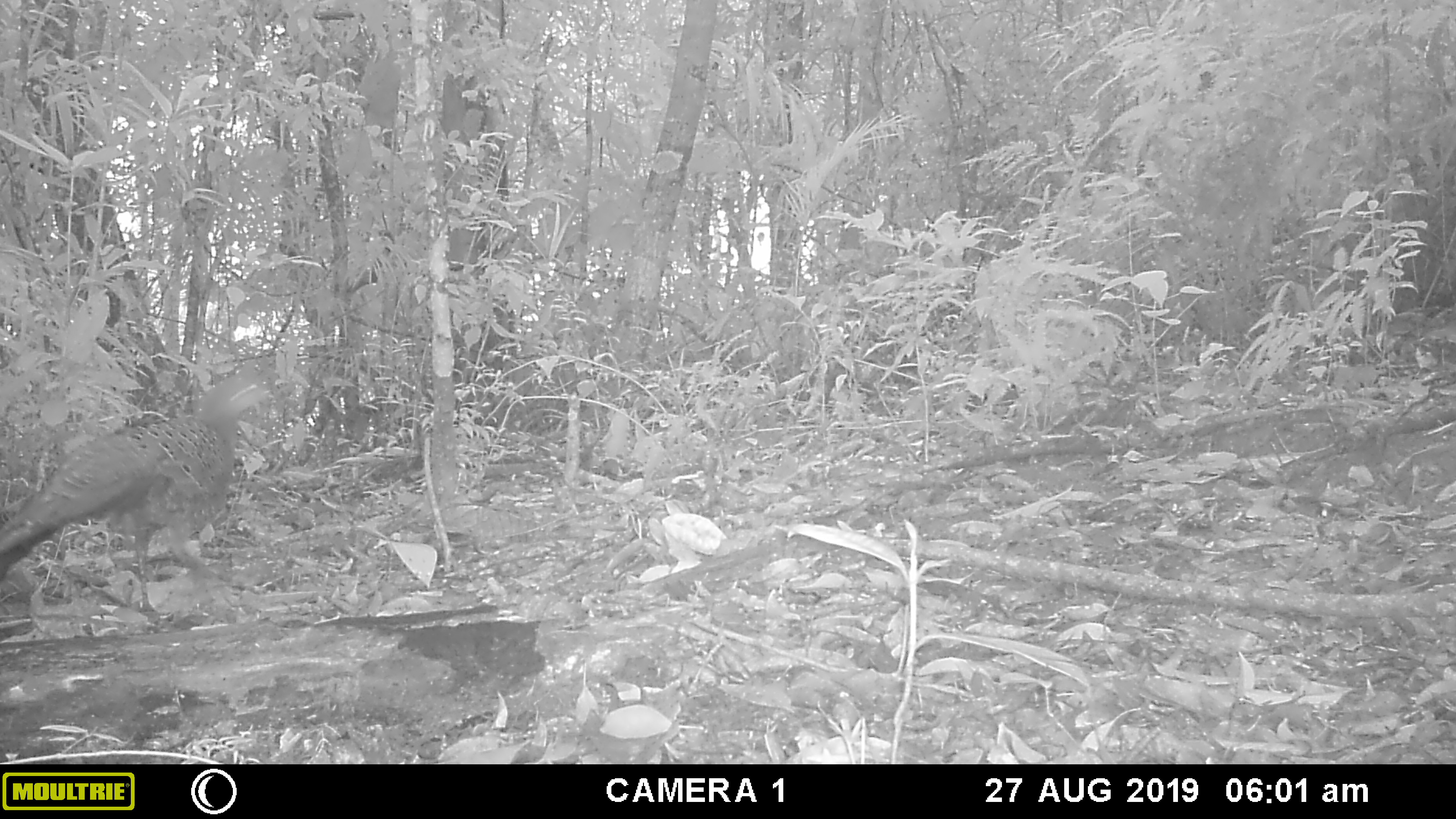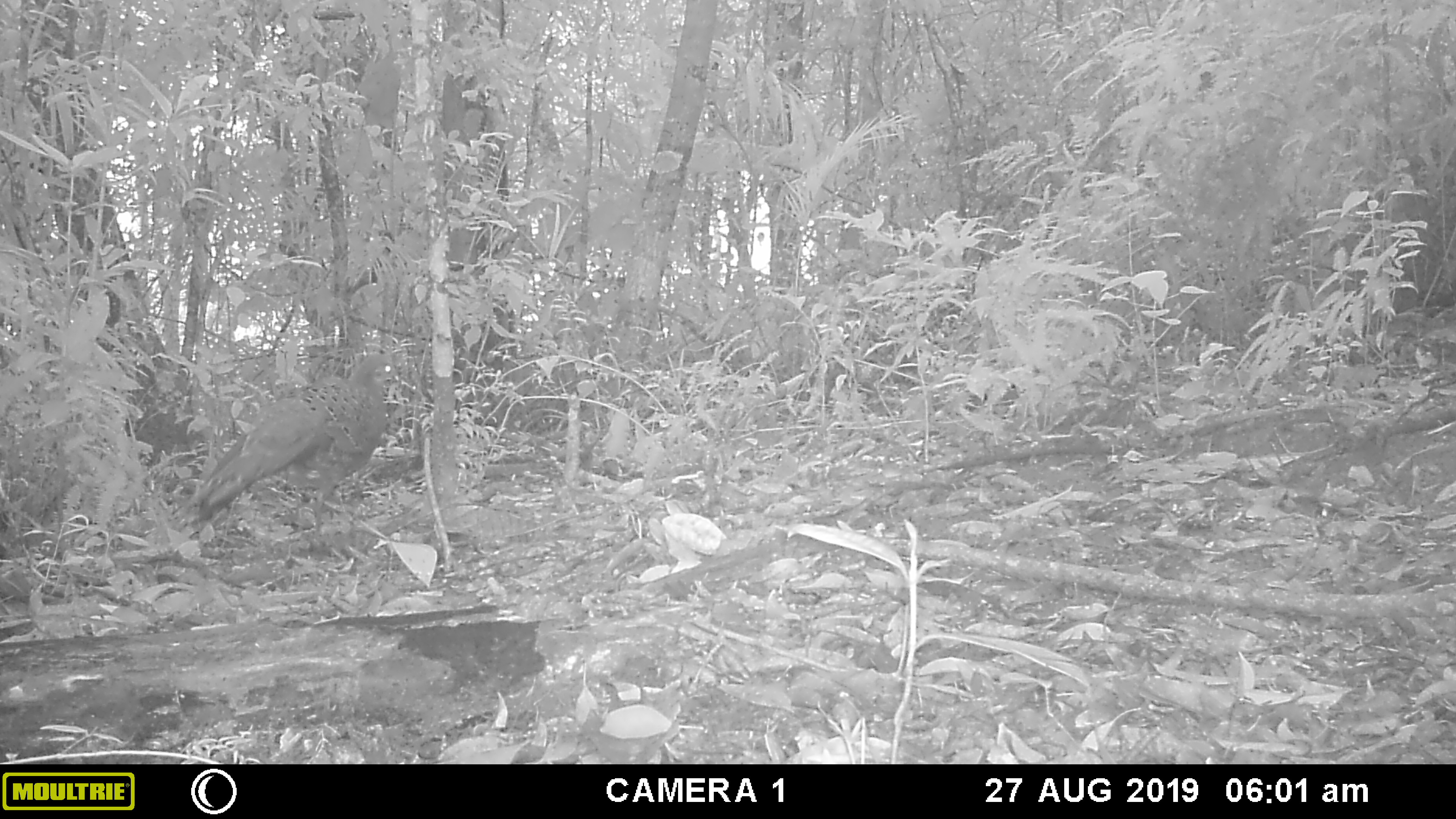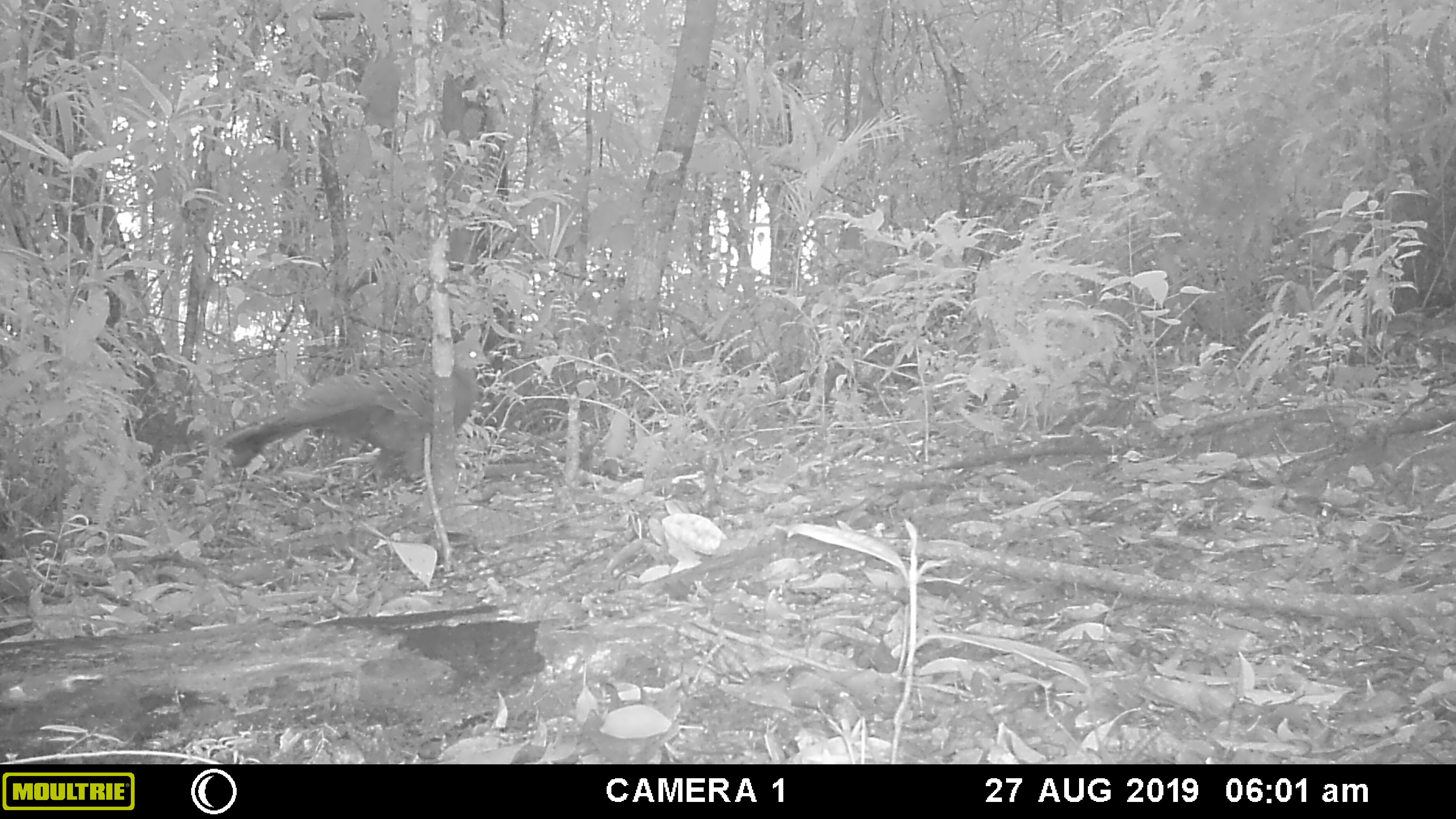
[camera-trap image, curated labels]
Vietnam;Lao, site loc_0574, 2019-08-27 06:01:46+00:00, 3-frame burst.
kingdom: Animalia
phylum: Chordata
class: Aves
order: Galliformes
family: Phasianidae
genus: Polyplectron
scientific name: Polyplectron bicalcaratum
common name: gray peacock-pheasant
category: grey peacock pheasant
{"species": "grey peacock pheasant (gray peacock-pheasant) (Polyplectron bicalcaratum)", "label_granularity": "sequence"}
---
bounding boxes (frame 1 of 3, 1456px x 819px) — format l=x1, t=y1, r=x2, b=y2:
grey peacock pheasant: l=0, t=361, r=282, b=617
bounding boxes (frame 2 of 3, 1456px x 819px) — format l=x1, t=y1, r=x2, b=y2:
grey peacock pheasant: l=172, t=348, r=404, b=539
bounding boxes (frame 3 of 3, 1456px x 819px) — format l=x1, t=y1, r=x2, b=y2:
grey peacock pheasant: l=219, t=334, r=488, b=503